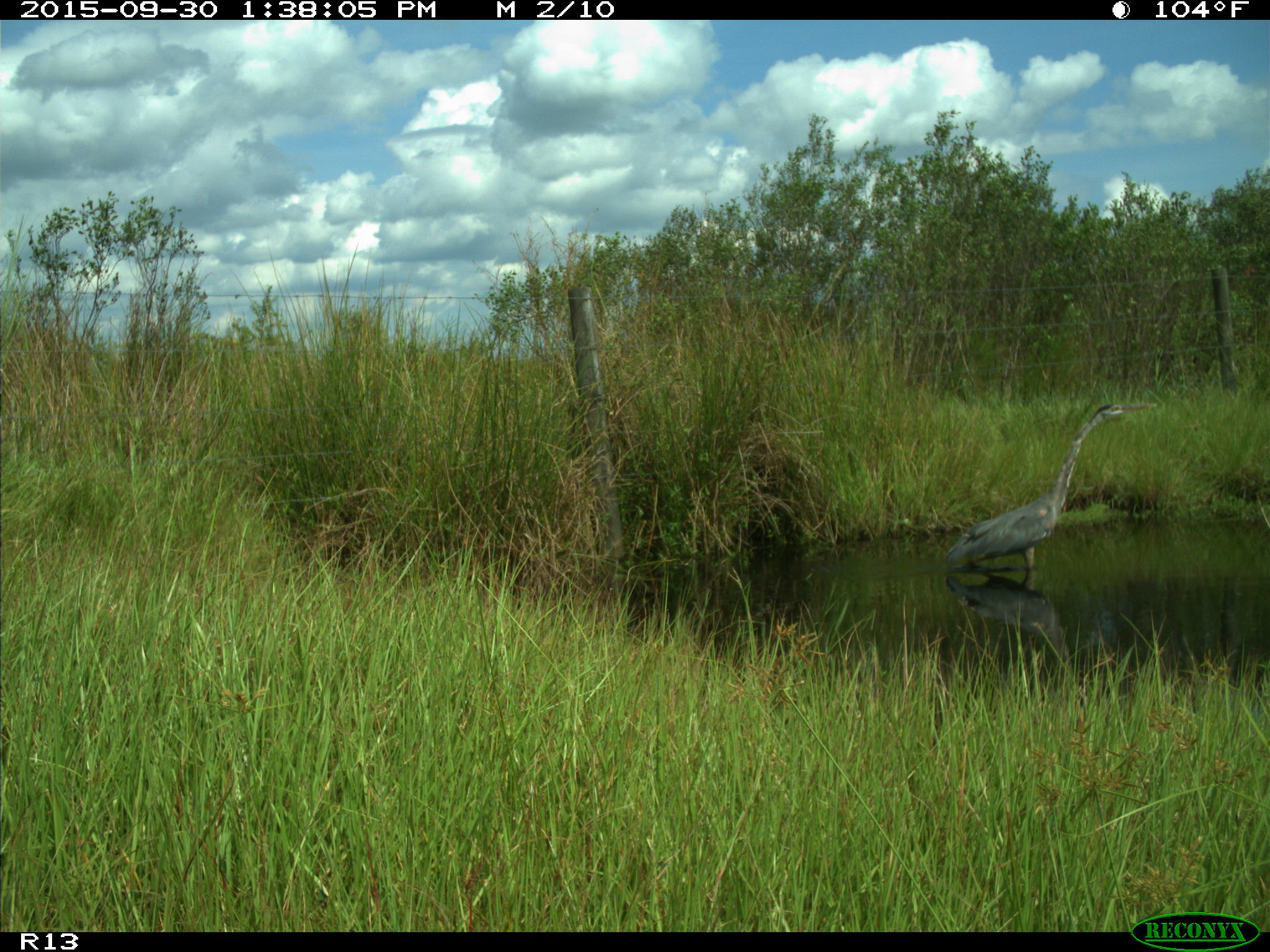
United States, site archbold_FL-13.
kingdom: Animalia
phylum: Chordata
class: Aves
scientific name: Aves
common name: birds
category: unidentified bird